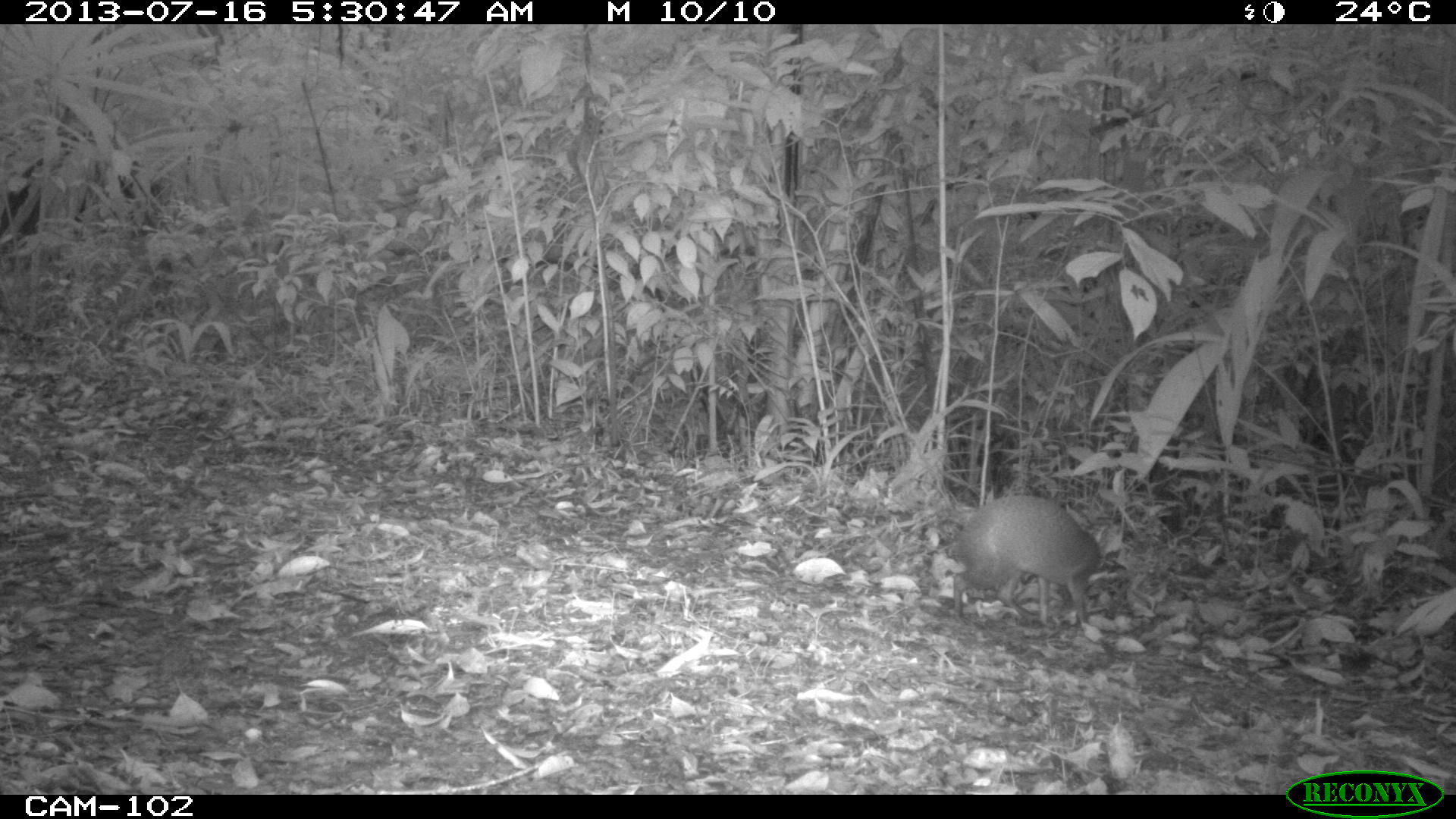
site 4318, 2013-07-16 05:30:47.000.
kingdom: Animalia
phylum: Chordata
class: Mammalia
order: Rodentia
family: Dasyproctidae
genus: Dasyprocta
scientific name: Dasyprocta punctata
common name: central american agouti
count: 1